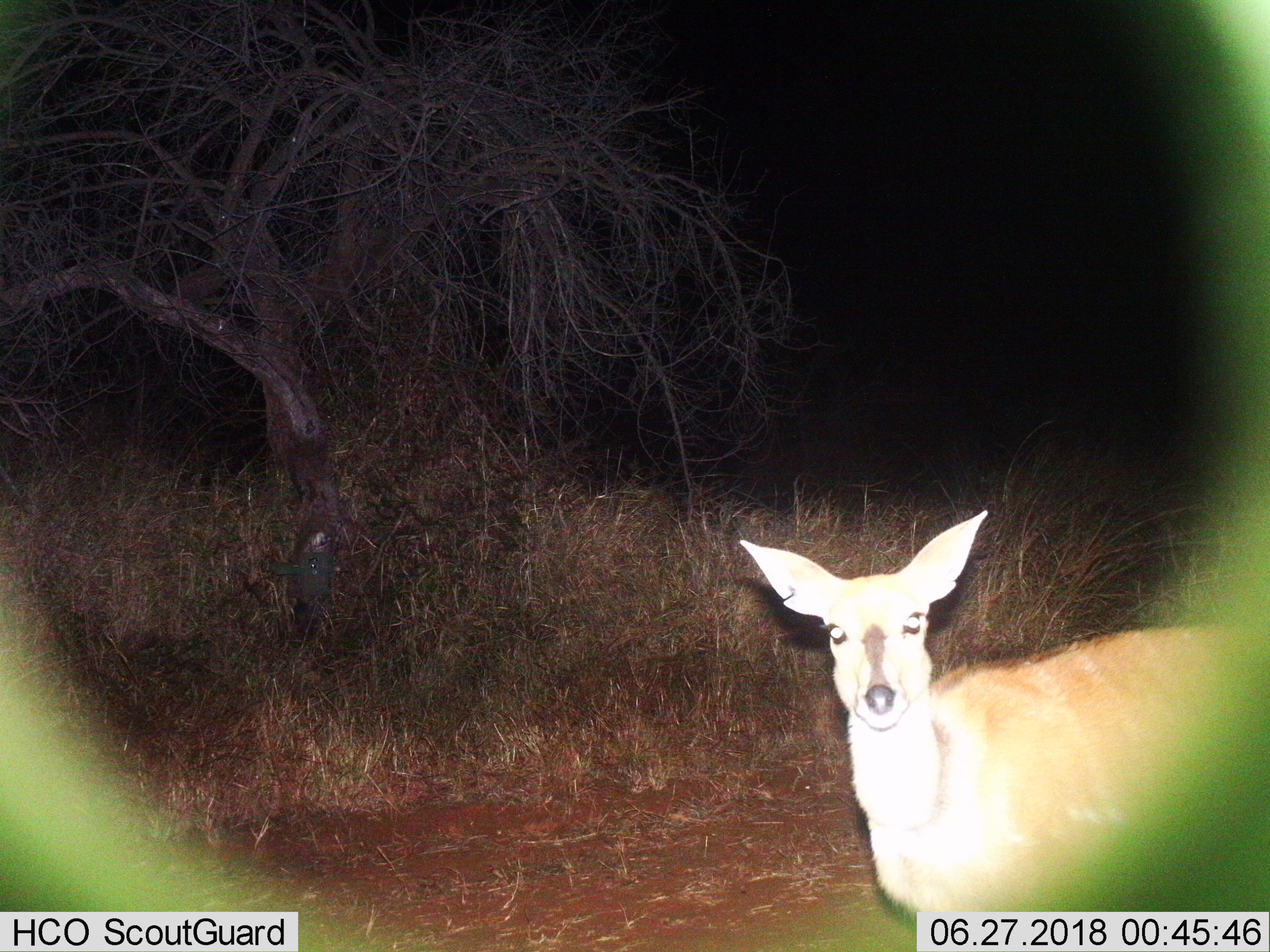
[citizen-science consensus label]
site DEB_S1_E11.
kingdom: Animalia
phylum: Chordata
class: Mammalia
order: Artiodactyla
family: Bovidae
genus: Sylvicapra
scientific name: Sylvicapra grimmia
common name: common duiker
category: duikercommongrey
Duikercommongrey (common duiker) (Sylvicapra grimmia), count 1. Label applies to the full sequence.